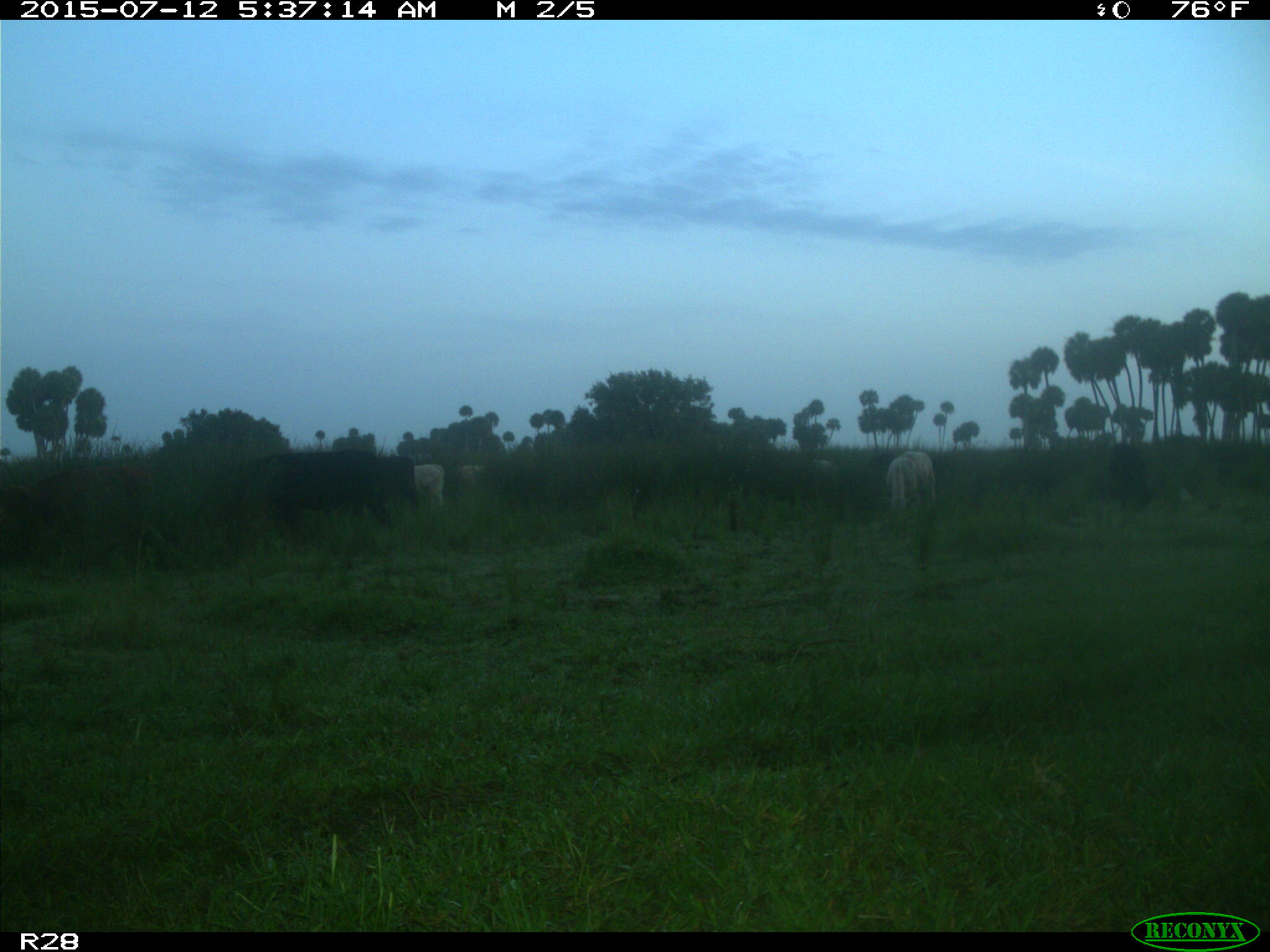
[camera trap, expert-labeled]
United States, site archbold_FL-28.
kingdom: Animalia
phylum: Chordata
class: Mammalia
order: Artiodactyla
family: Bovidae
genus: Bos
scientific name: Bos taurus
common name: domestic cow